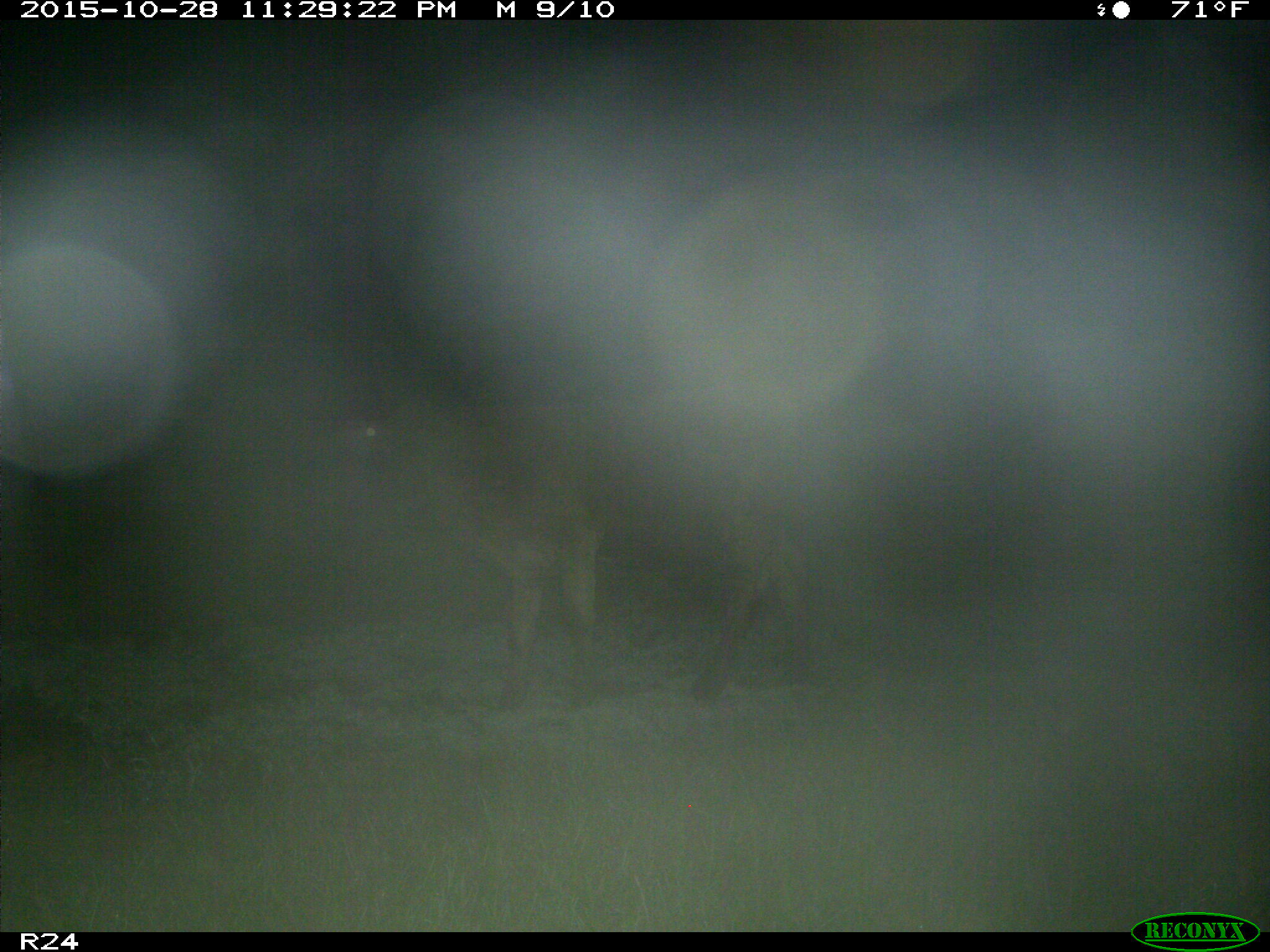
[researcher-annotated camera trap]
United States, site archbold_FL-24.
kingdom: Animalia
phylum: Chordata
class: Mammalia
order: Artiodactyla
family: Bovidae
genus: Bos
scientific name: Bos taurus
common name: domestic cow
Bos taurus (domestic cow).